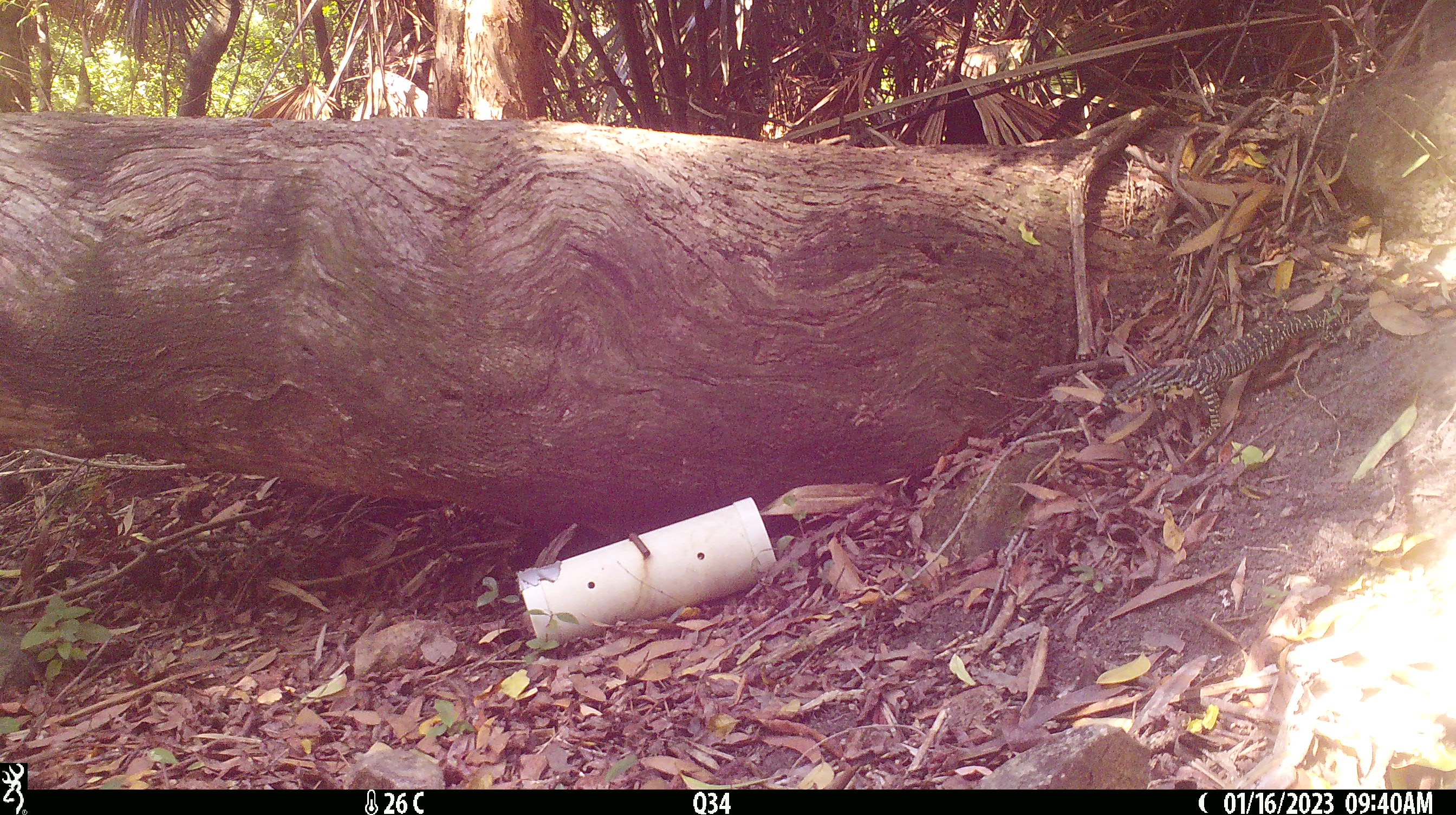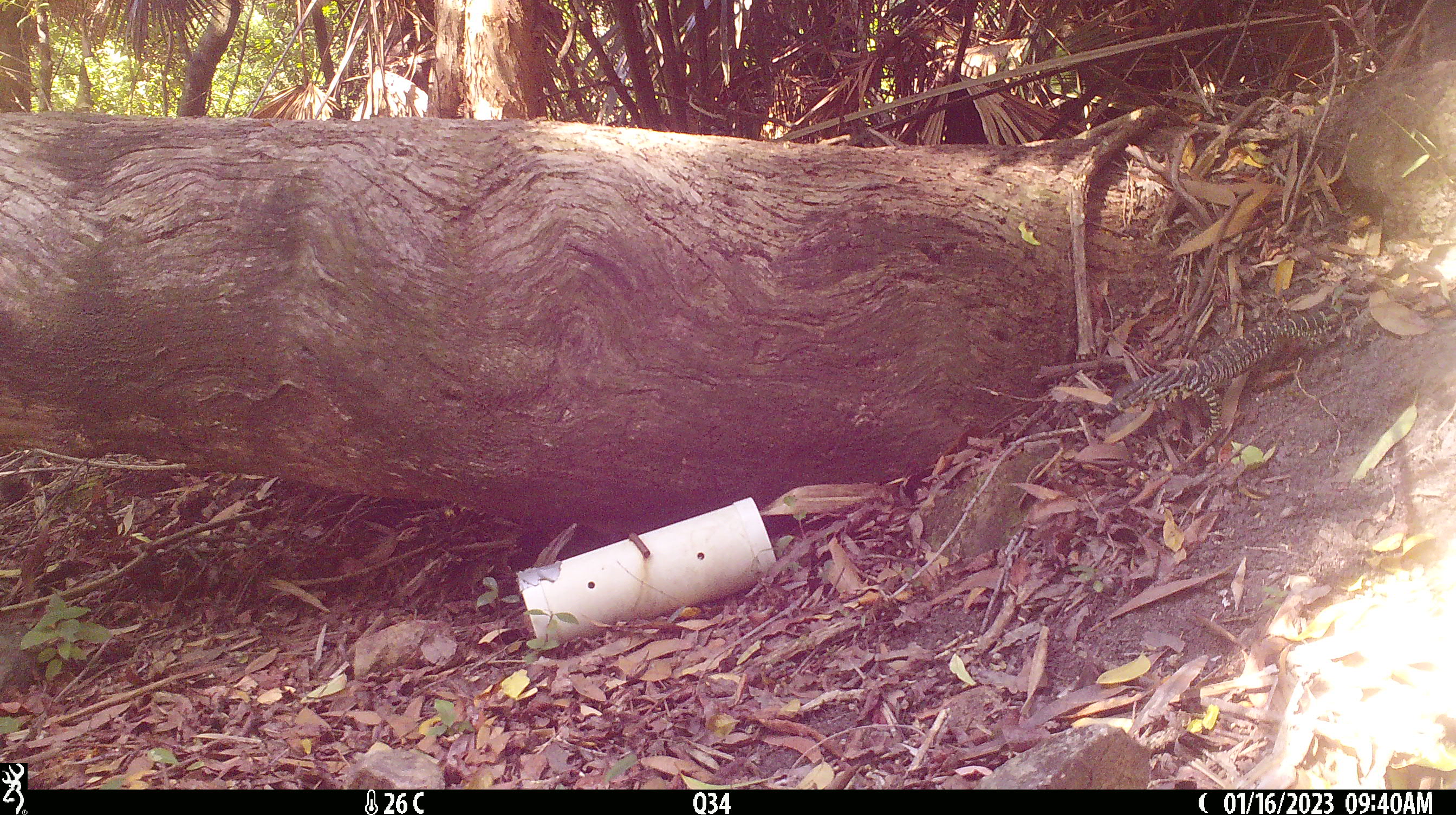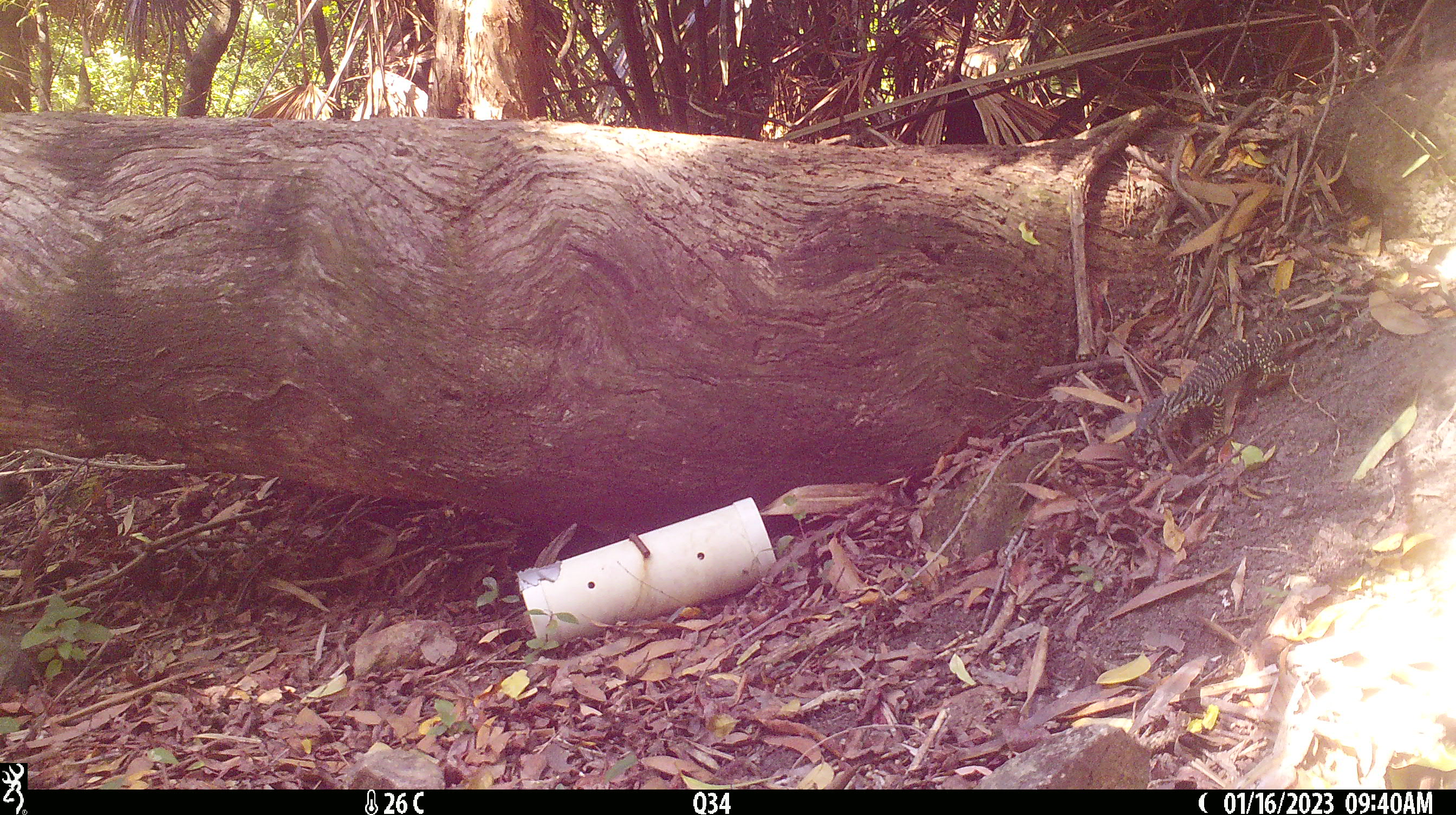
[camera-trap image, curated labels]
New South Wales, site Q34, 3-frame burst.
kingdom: Animalia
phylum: Chordata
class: Reptilia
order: Squamata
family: Varanidae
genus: Varanus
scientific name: Varanus varius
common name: lace monitor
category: goanna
Goanna (lace monitor) (Varanus varius).